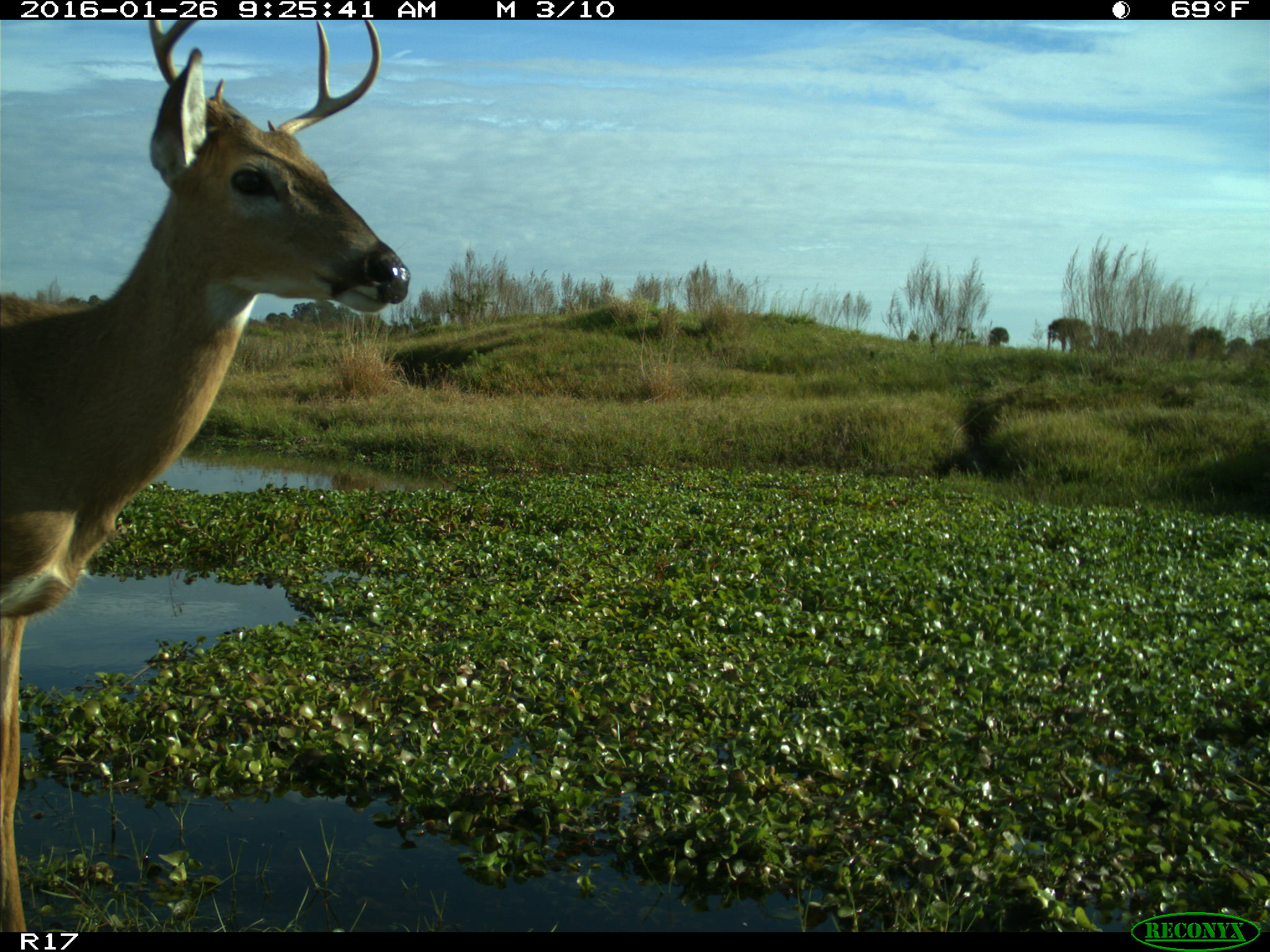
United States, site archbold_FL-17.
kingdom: Animalia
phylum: Chordata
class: Mammalia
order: Artiodactyla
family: Cervidae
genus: Odocoileus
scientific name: Odocoileus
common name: deer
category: unidentified deer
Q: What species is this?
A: Unidentified deer (deer) (Odocoileus).